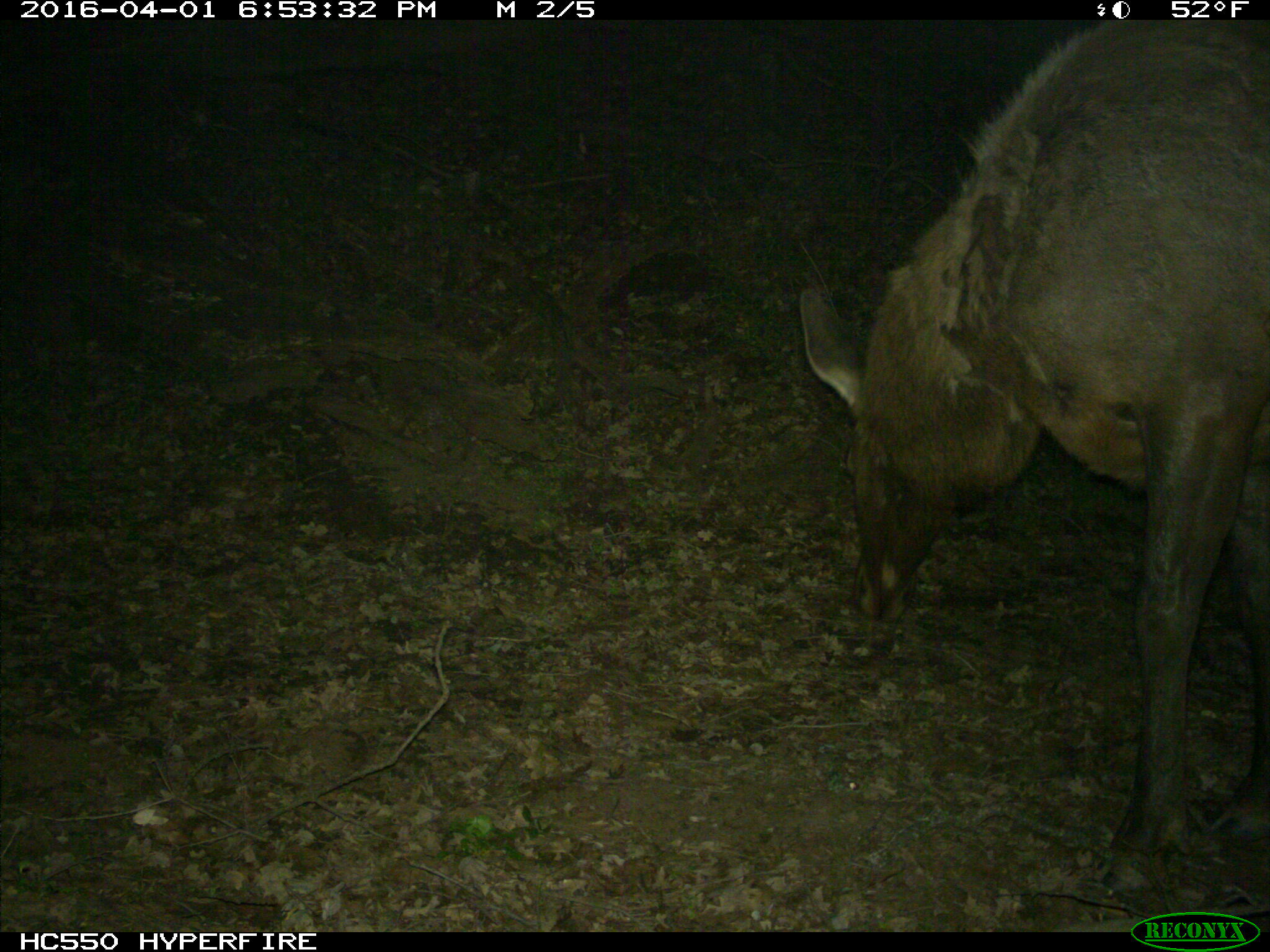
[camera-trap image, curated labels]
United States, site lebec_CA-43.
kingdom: Animalia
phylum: Chordata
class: Mammalia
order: Artiodactyla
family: Cervidae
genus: Cervus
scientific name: Cervus canadensis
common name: elk